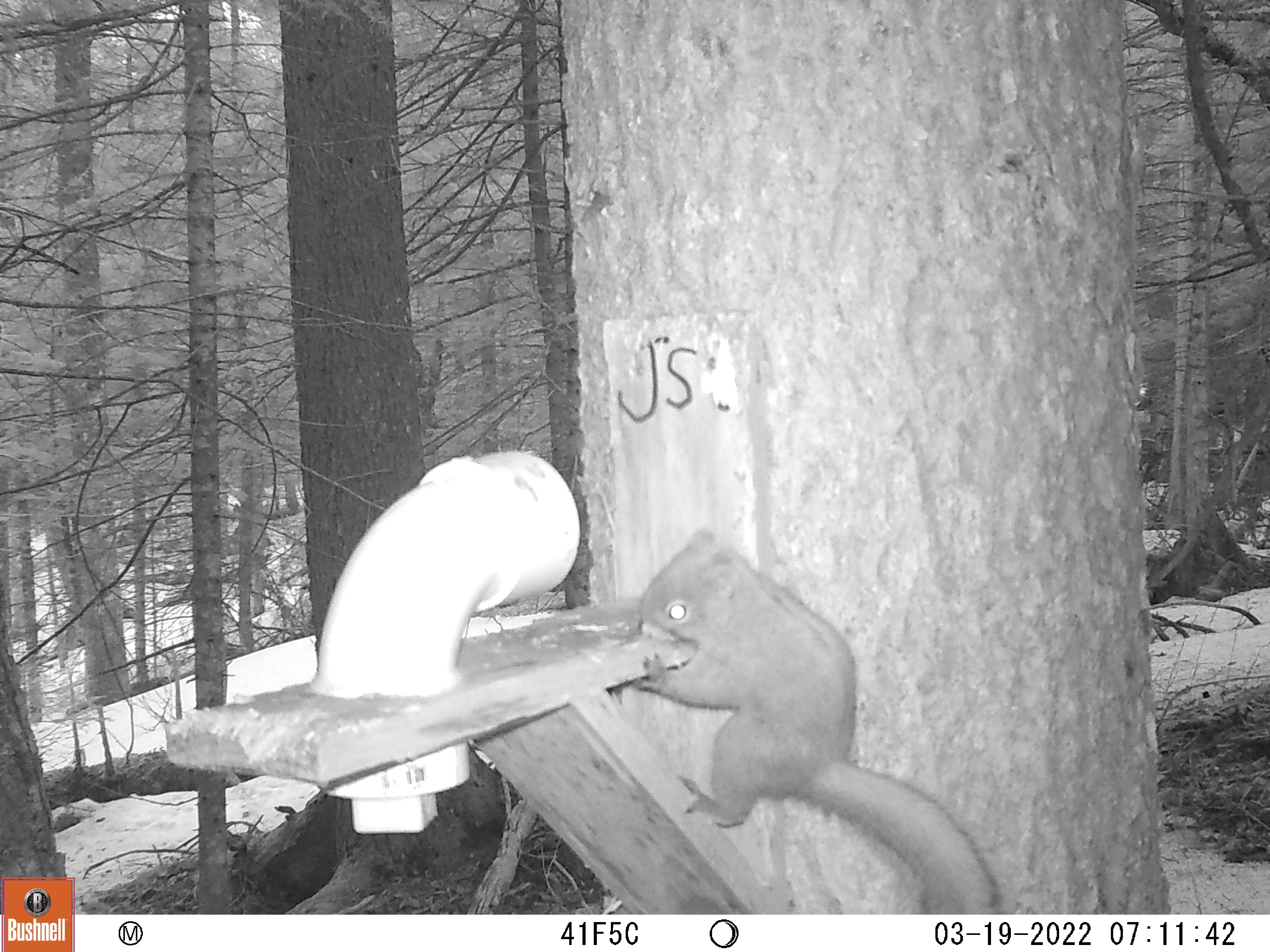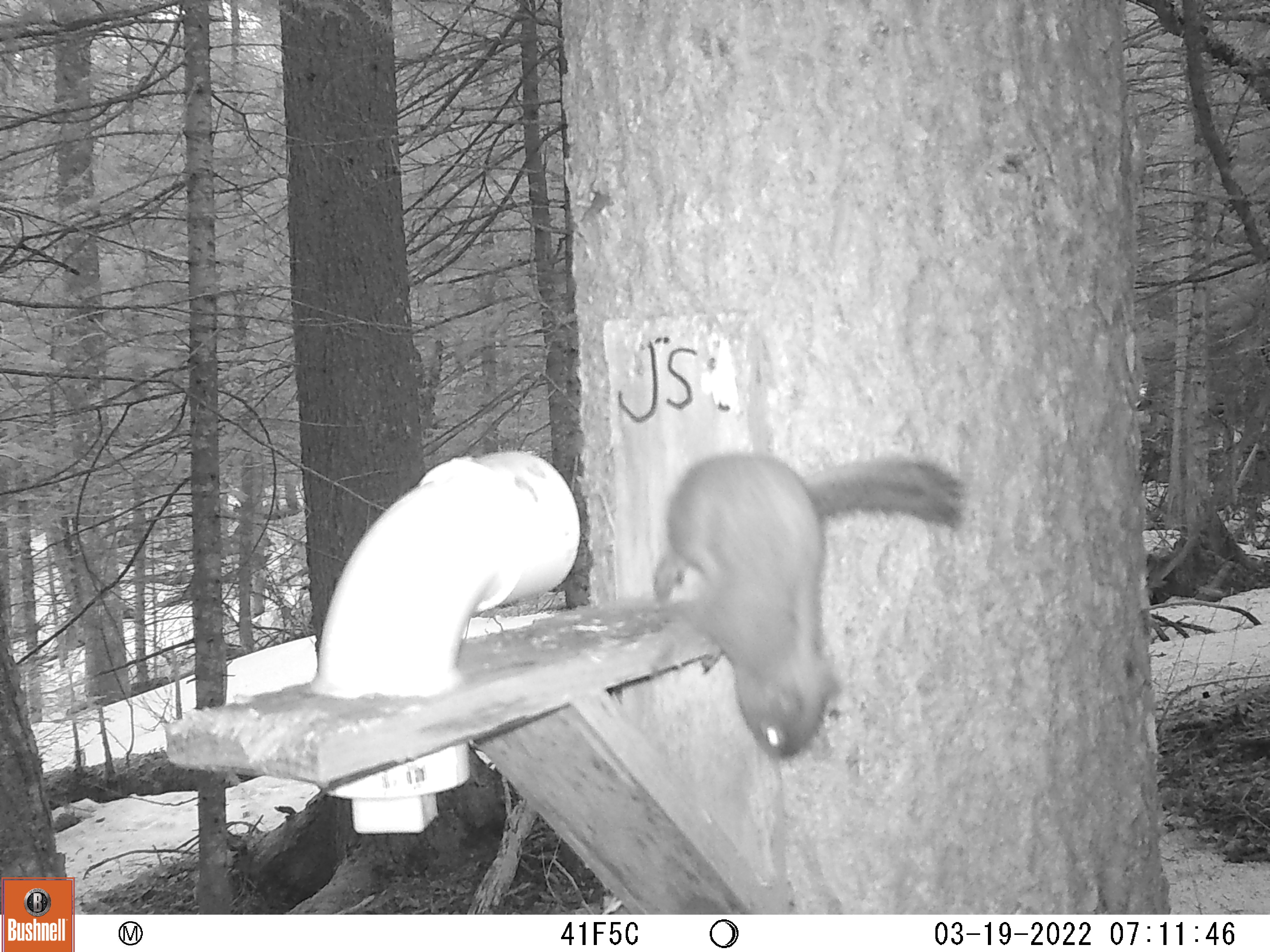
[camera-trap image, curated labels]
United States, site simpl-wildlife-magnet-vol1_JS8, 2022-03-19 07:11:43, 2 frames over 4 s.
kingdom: Animalia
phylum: Chordata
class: Mammalia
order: Rodentia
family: Sciuridae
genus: Tamiasciurus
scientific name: Tamiasciurus hudsonicus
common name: red squirrel